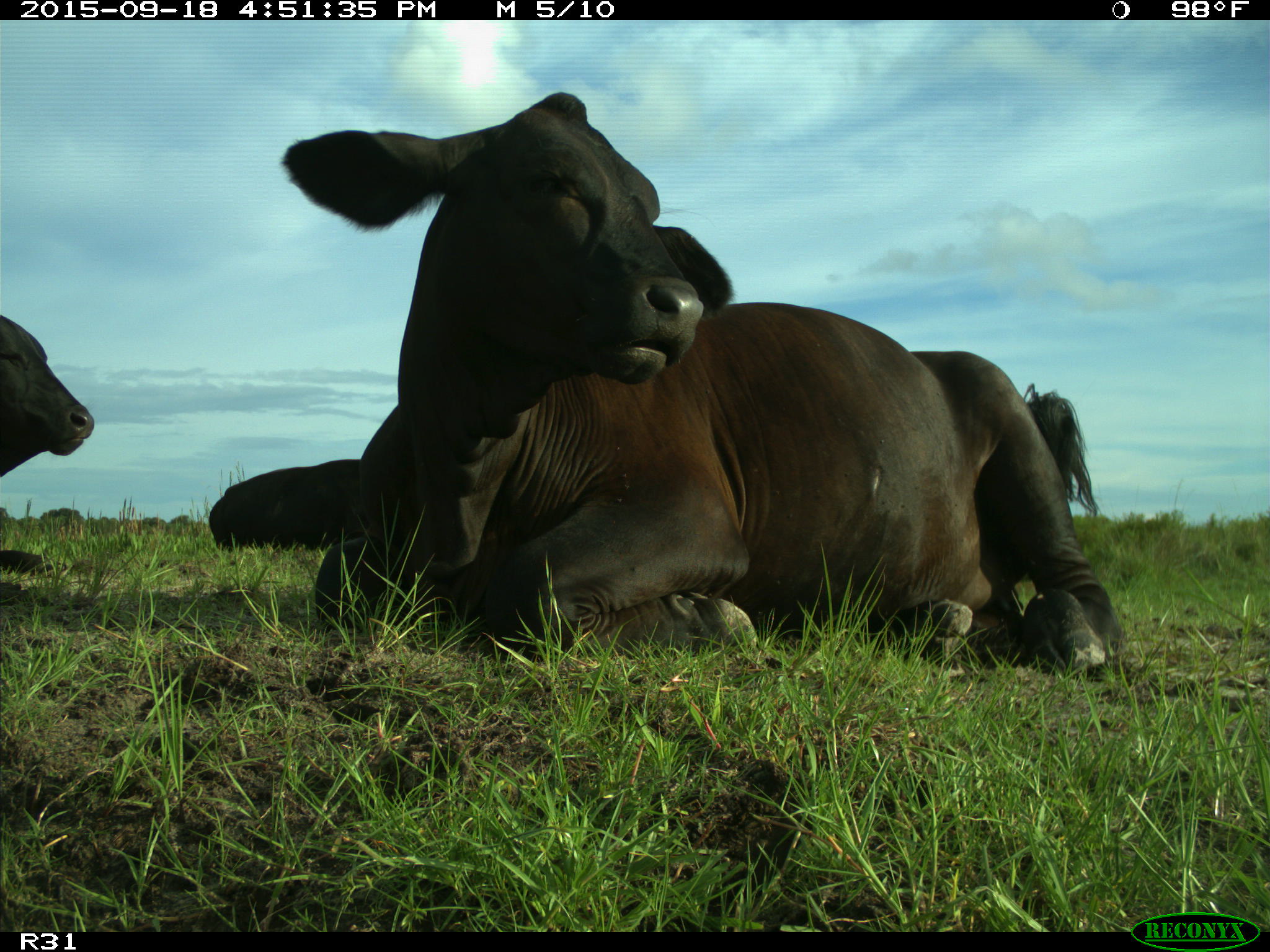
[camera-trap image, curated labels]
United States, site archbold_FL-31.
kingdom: Animalia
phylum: Chordata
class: Mammalia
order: Artiodactyla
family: Bovidae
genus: Bos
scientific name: Bos taurus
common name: domestic cow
Bos taurus (domestic cow).